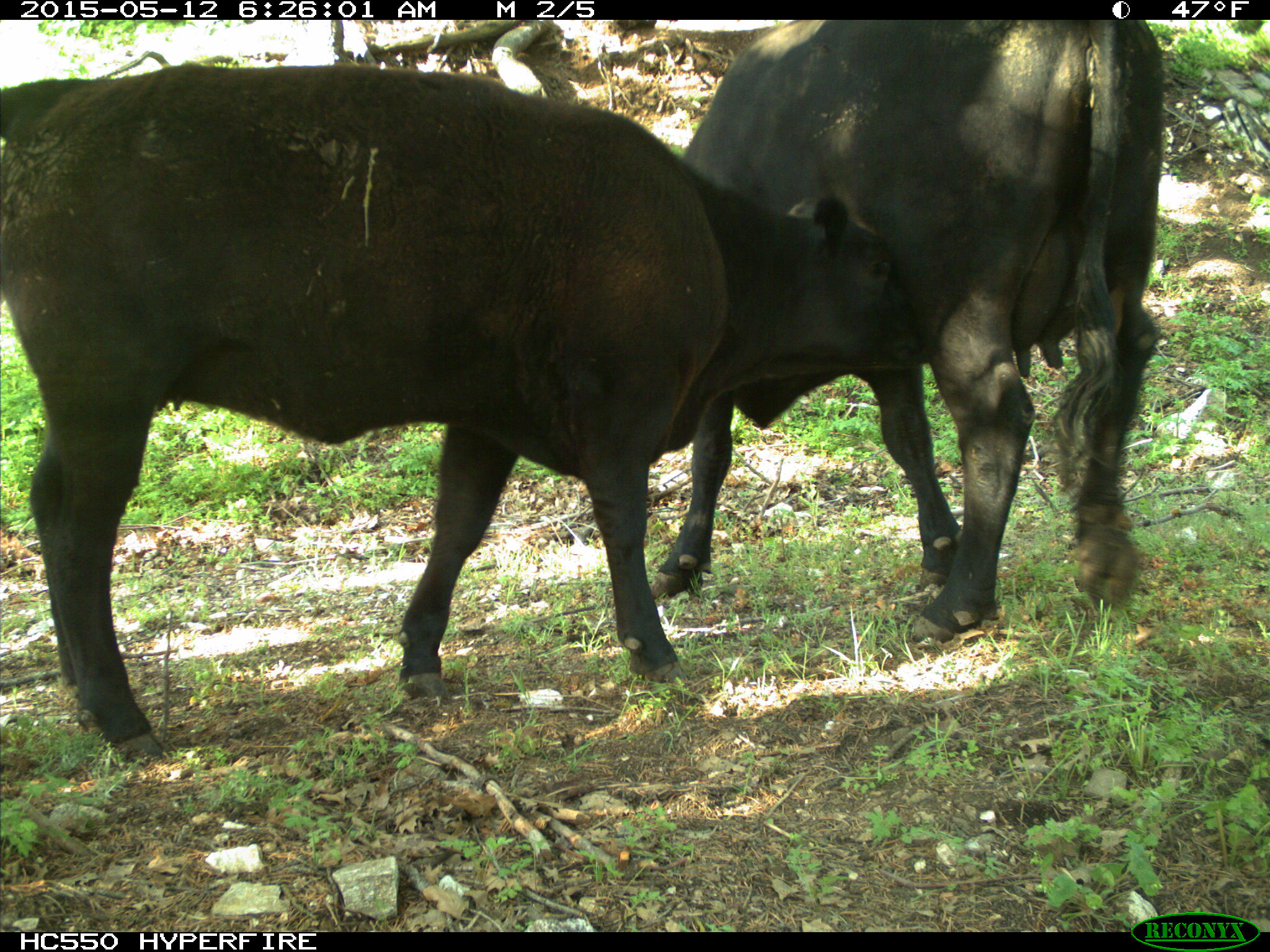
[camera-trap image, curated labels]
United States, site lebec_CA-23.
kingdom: Animalia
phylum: Chordata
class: Mammalia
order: Artiodactyla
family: Bovidae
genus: Bos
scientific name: Bos taurus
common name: domestic cow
Bos taurus (domestic cow).